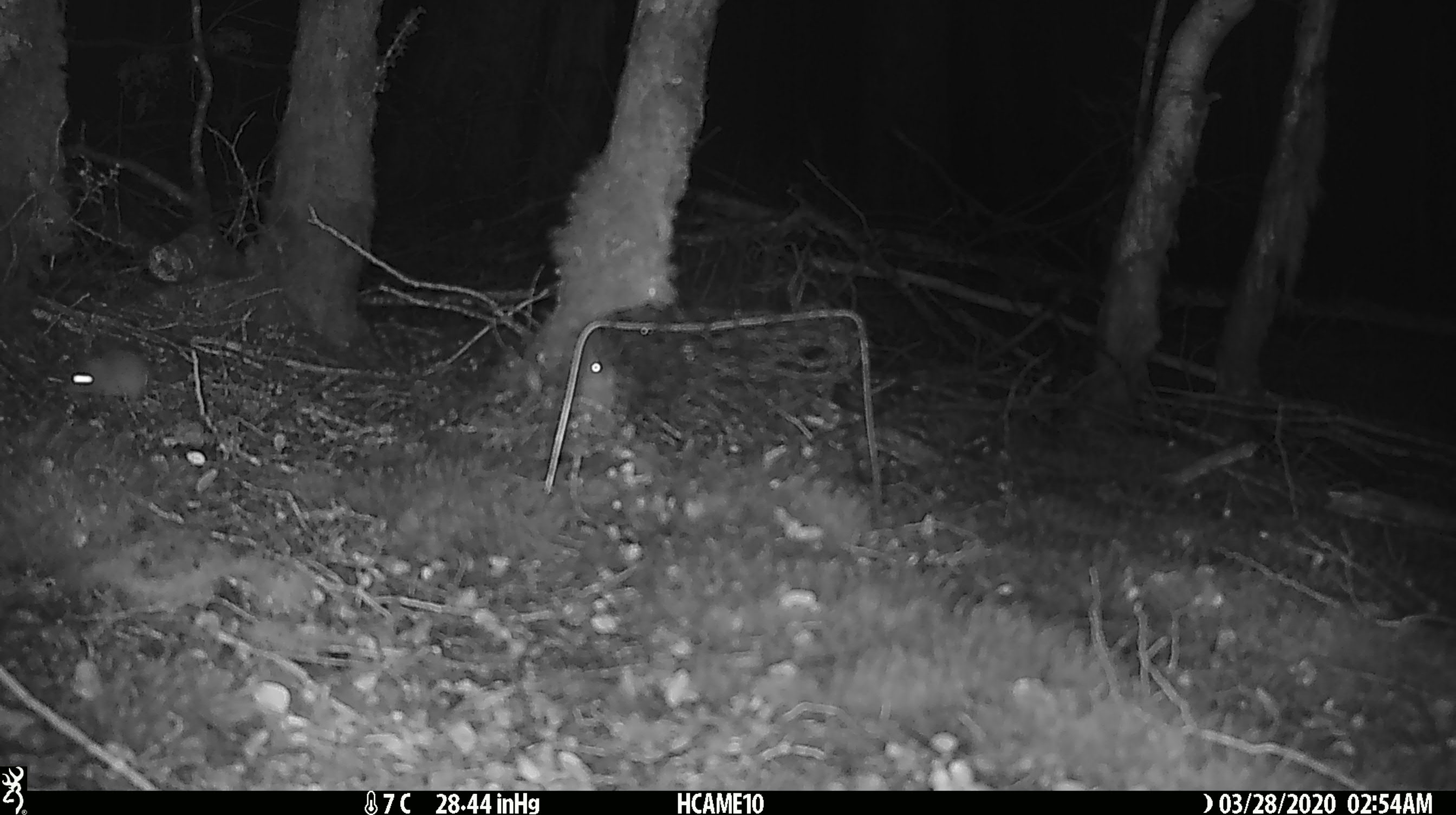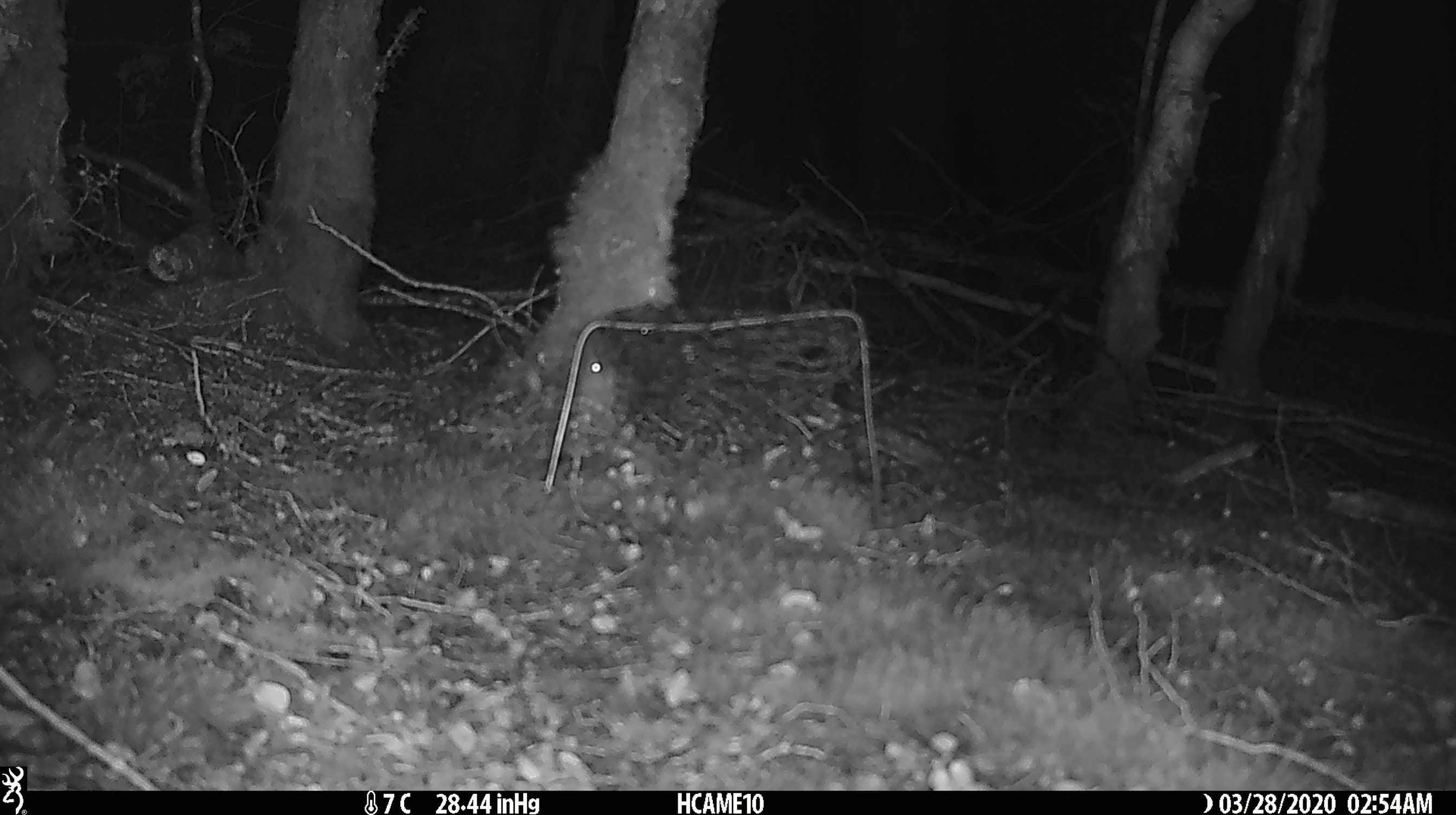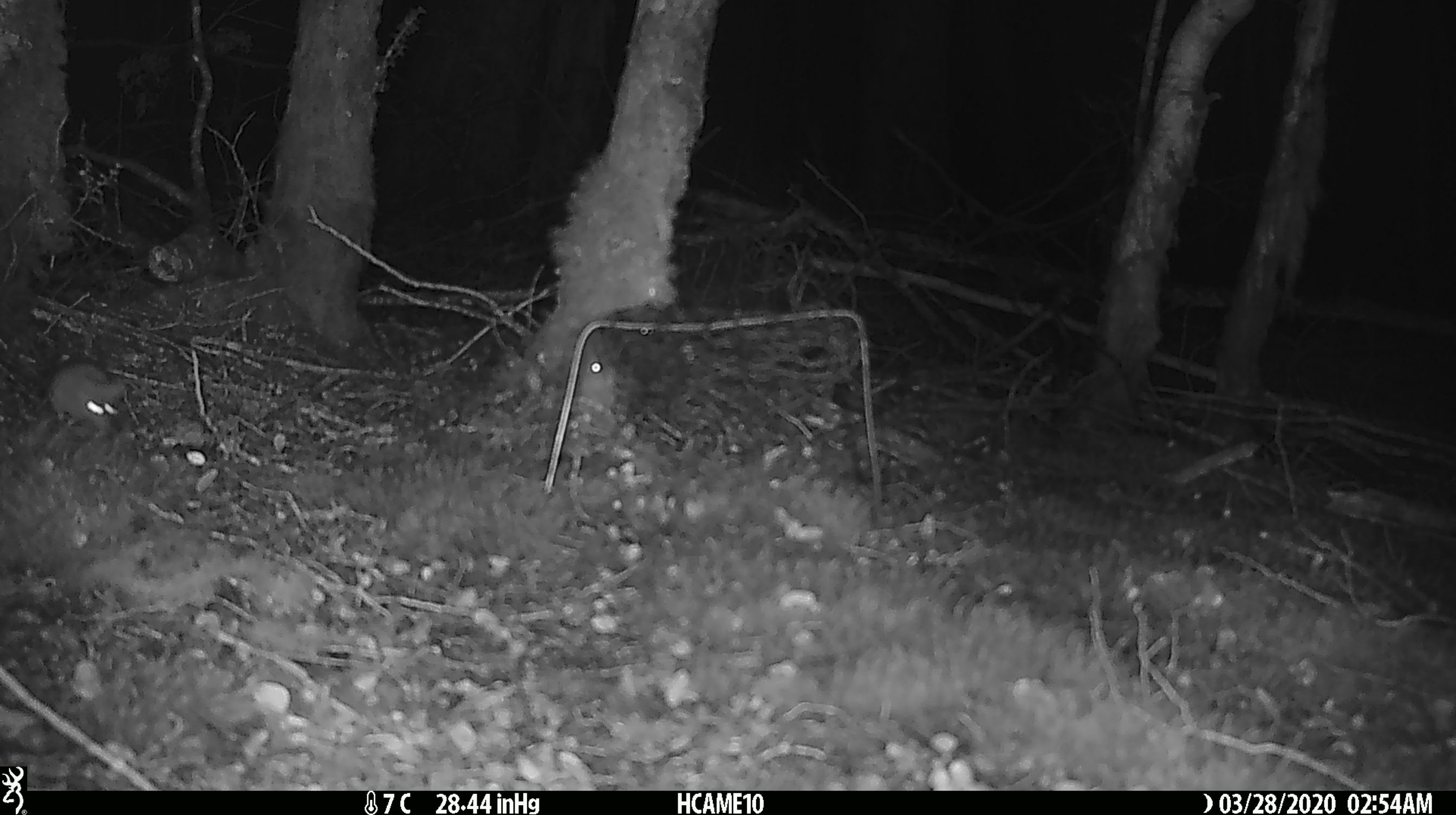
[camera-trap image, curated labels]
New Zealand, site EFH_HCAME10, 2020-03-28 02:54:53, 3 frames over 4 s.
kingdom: Animalia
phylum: Chordata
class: Mammalia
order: Rodentia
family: Muridae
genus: Mus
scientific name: Mus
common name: mouse